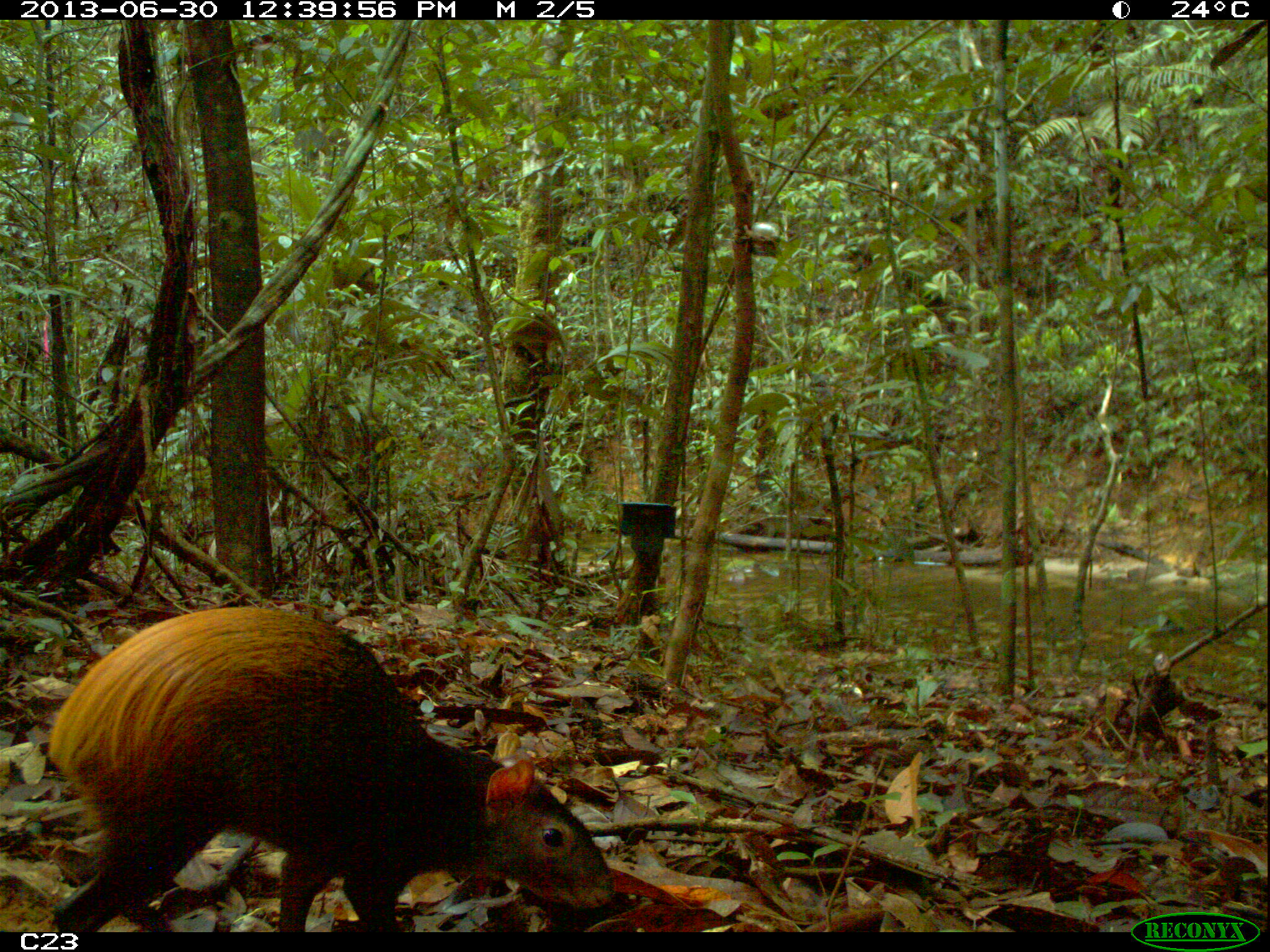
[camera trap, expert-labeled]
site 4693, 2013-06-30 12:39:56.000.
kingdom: Animalia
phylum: Chordata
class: Mammalia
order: Rodentia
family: Dasyproctidae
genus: Dasyprocta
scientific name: Dasyprocta leporina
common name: red-rumped agouti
Dasyprocta leporina (red-rumped agouti), count 1.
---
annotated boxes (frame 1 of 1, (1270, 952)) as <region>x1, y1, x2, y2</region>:
dasyprocta leporina: <region>46, 605, 614, 932</region>